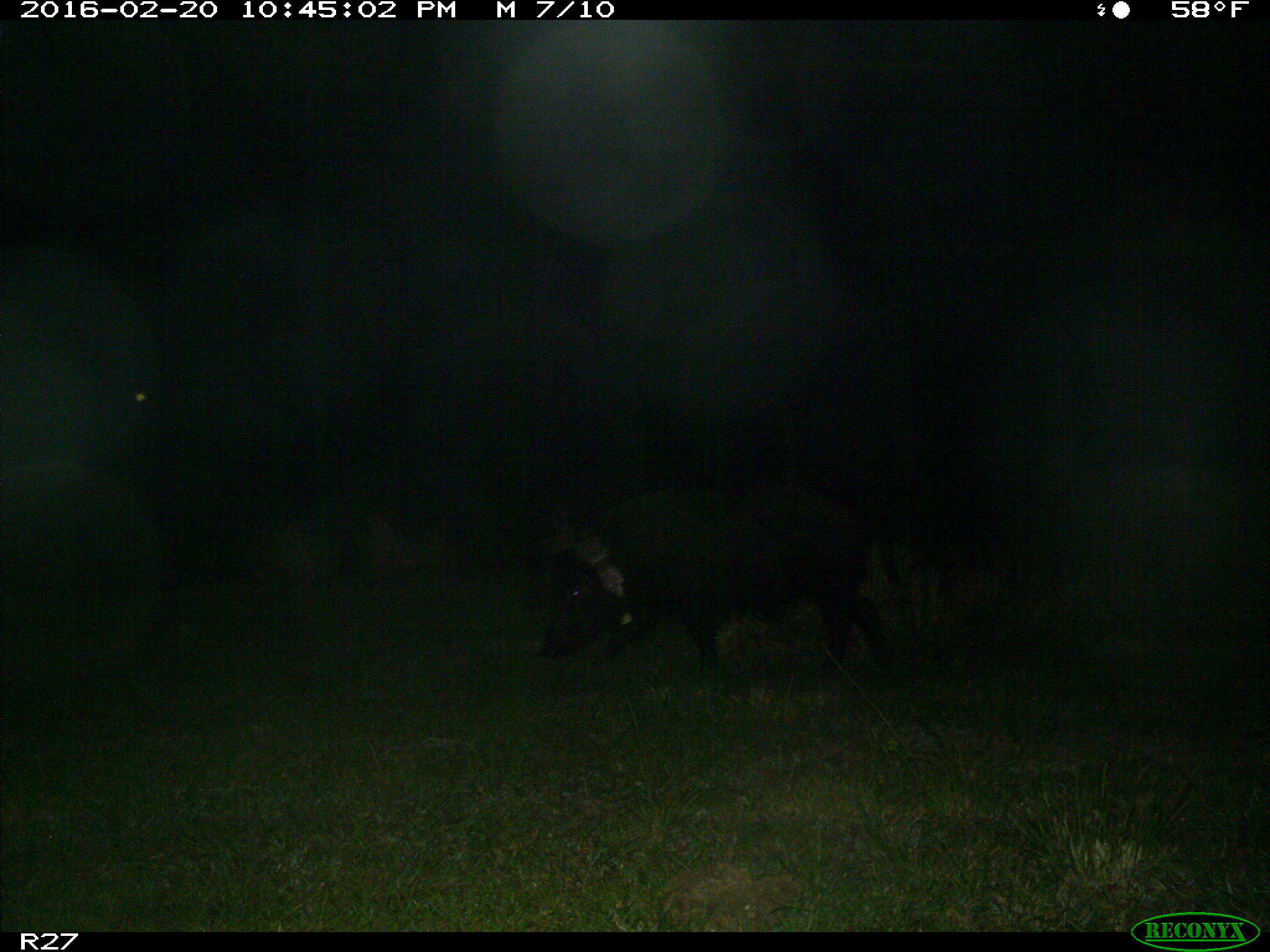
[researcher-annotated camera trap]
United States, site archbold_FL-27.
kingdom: Animalia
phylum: Chordata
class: Mammalia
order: Artiodactyla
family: Suidae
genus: Sus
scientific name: Sus scrofa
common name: wild boar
Sus scrofa (wild boar).